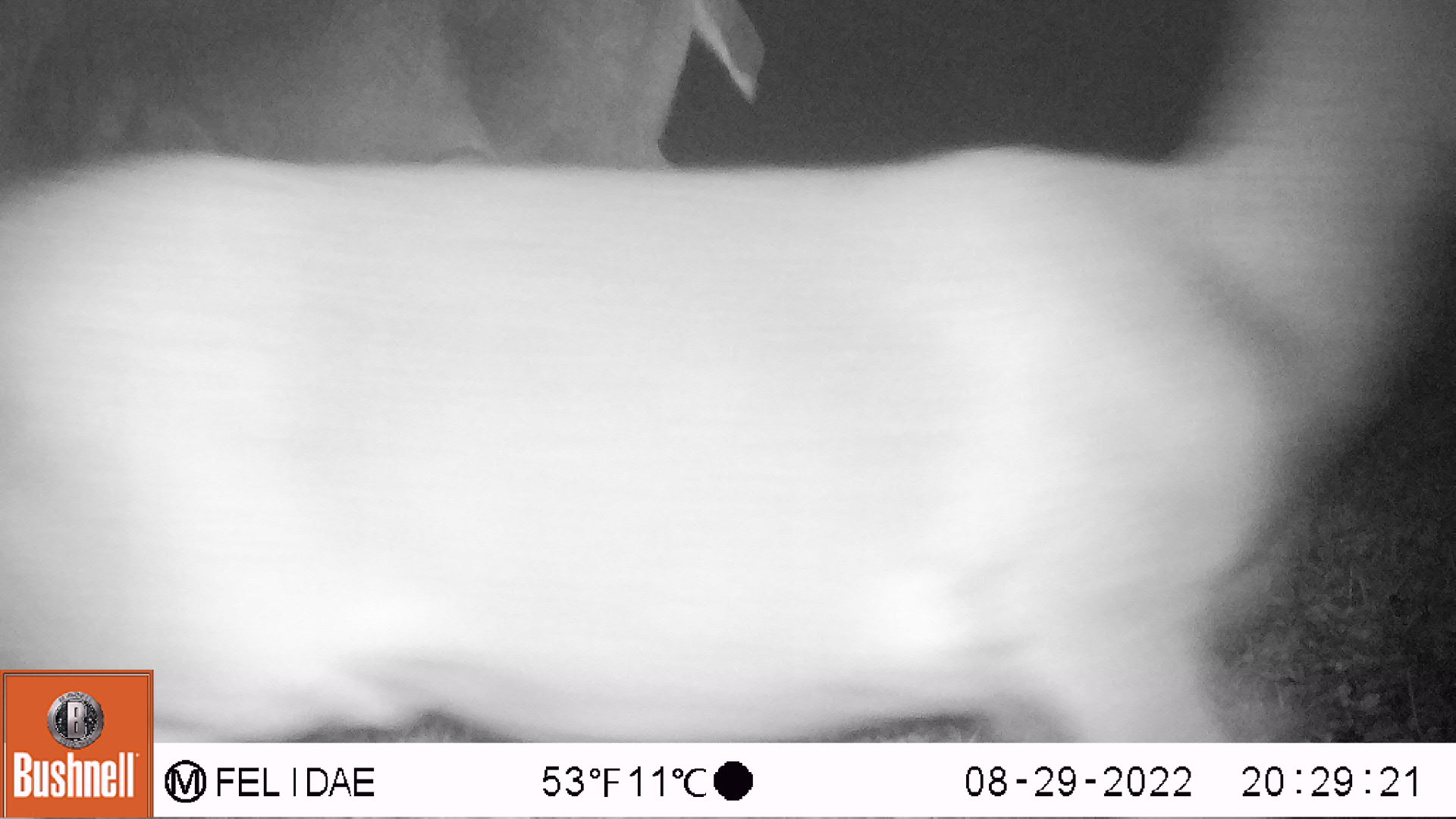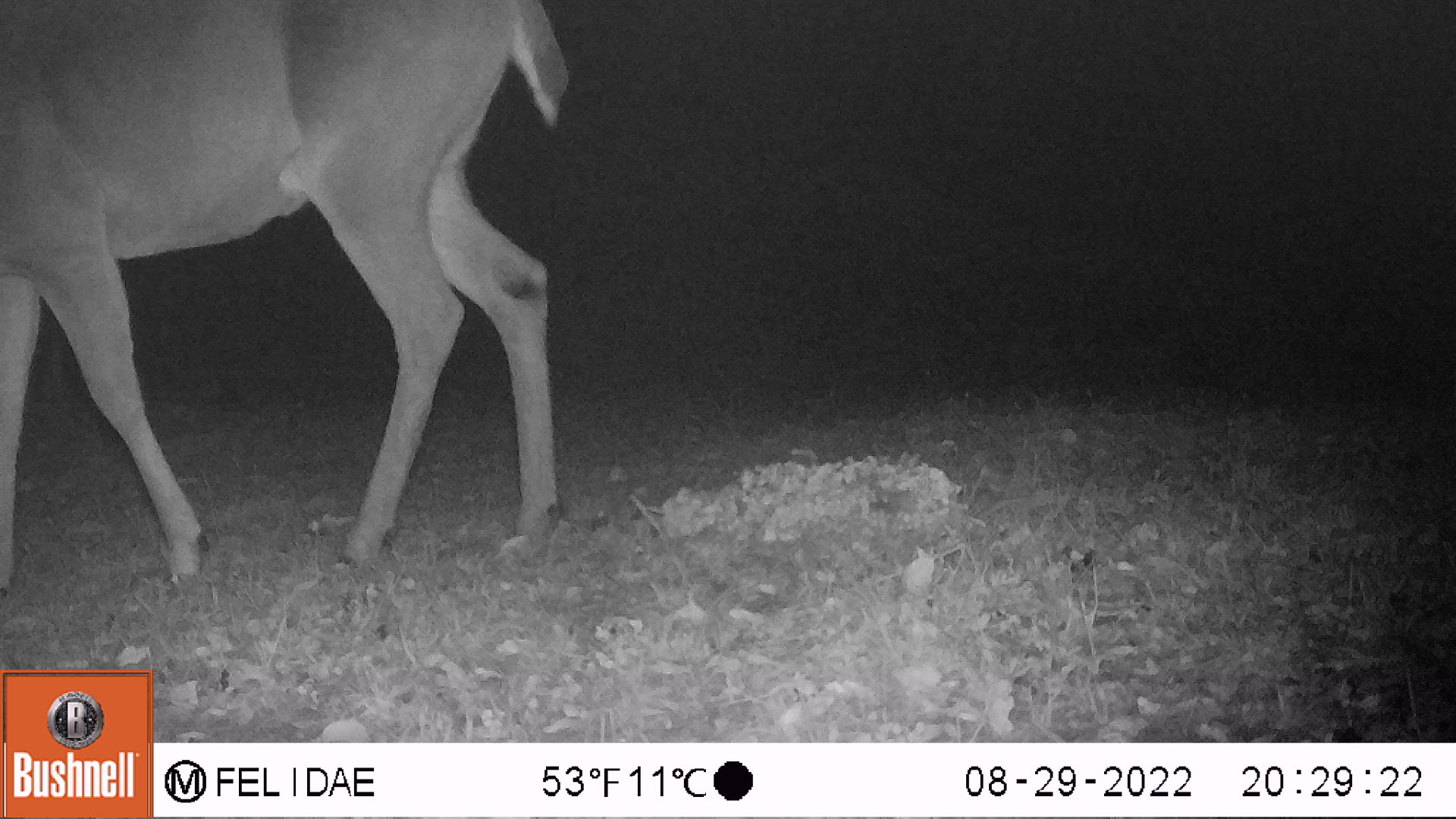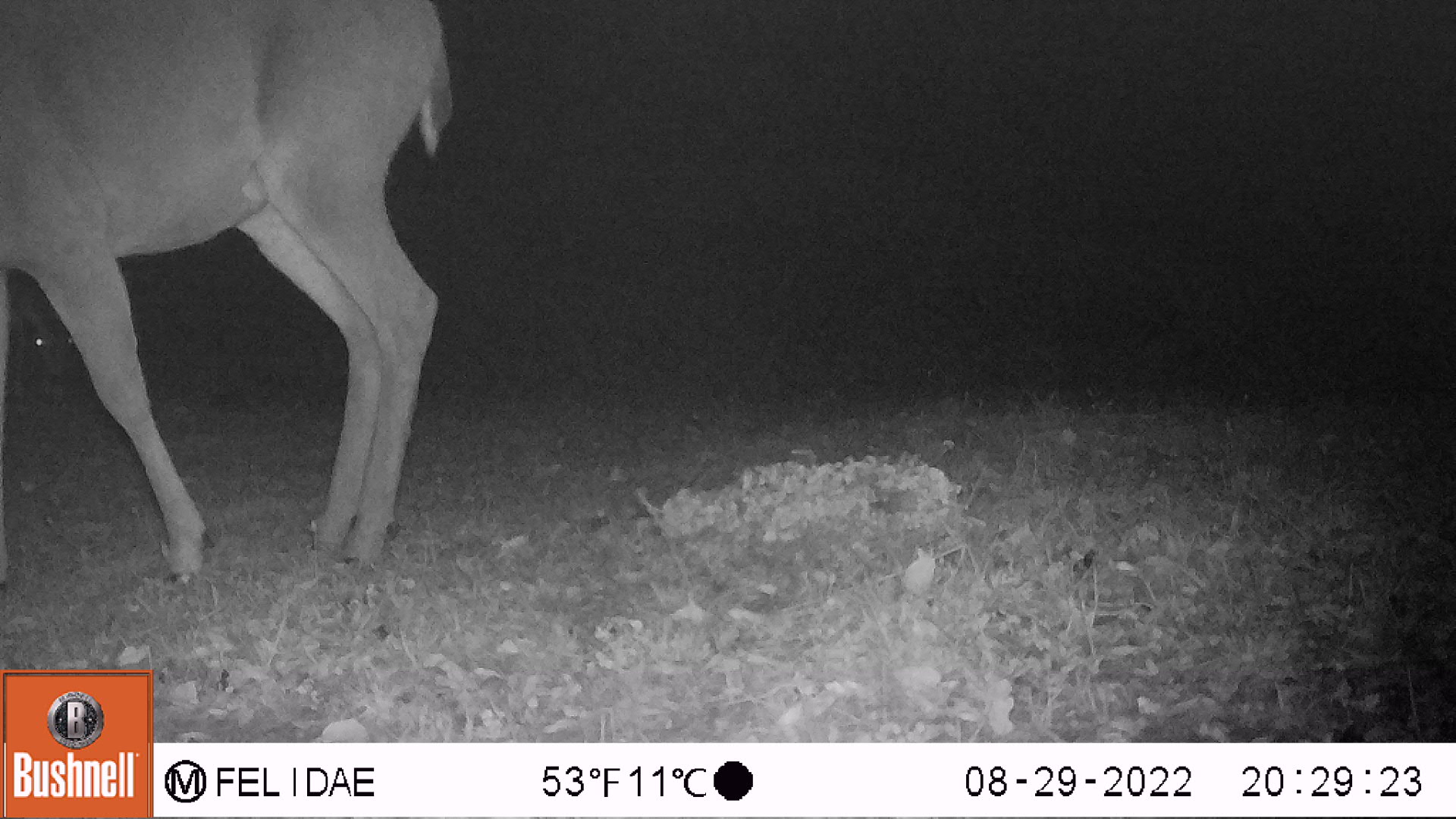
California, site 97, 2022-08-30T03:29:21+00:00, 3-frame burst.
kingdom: Animalia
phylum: Chordata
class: Mammalia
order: Artiodactyla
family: Cervidae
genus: Odocoileus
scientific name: Odocoileus hemionus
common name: mule deer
Mule deer (Odocoileus hemionus).